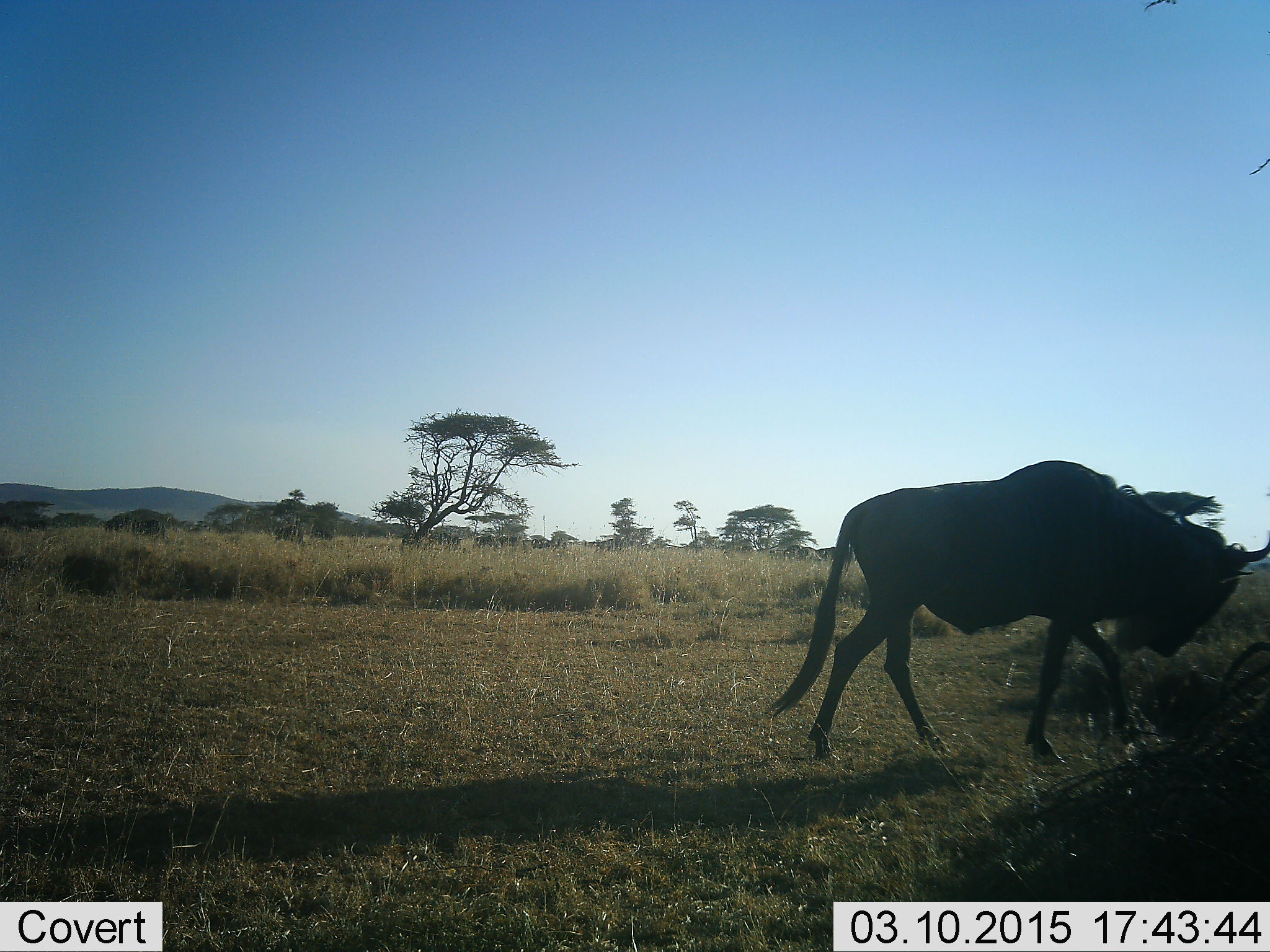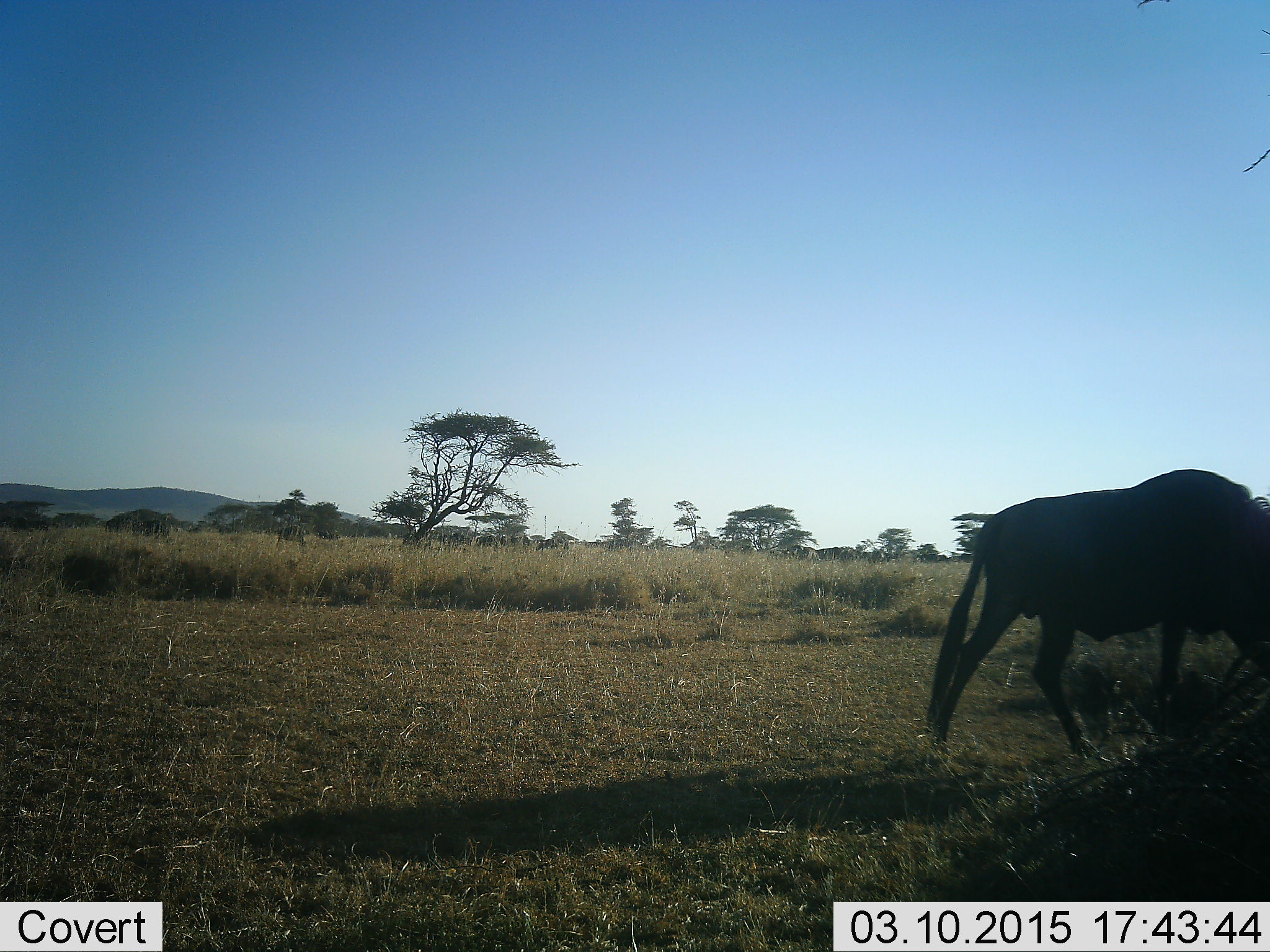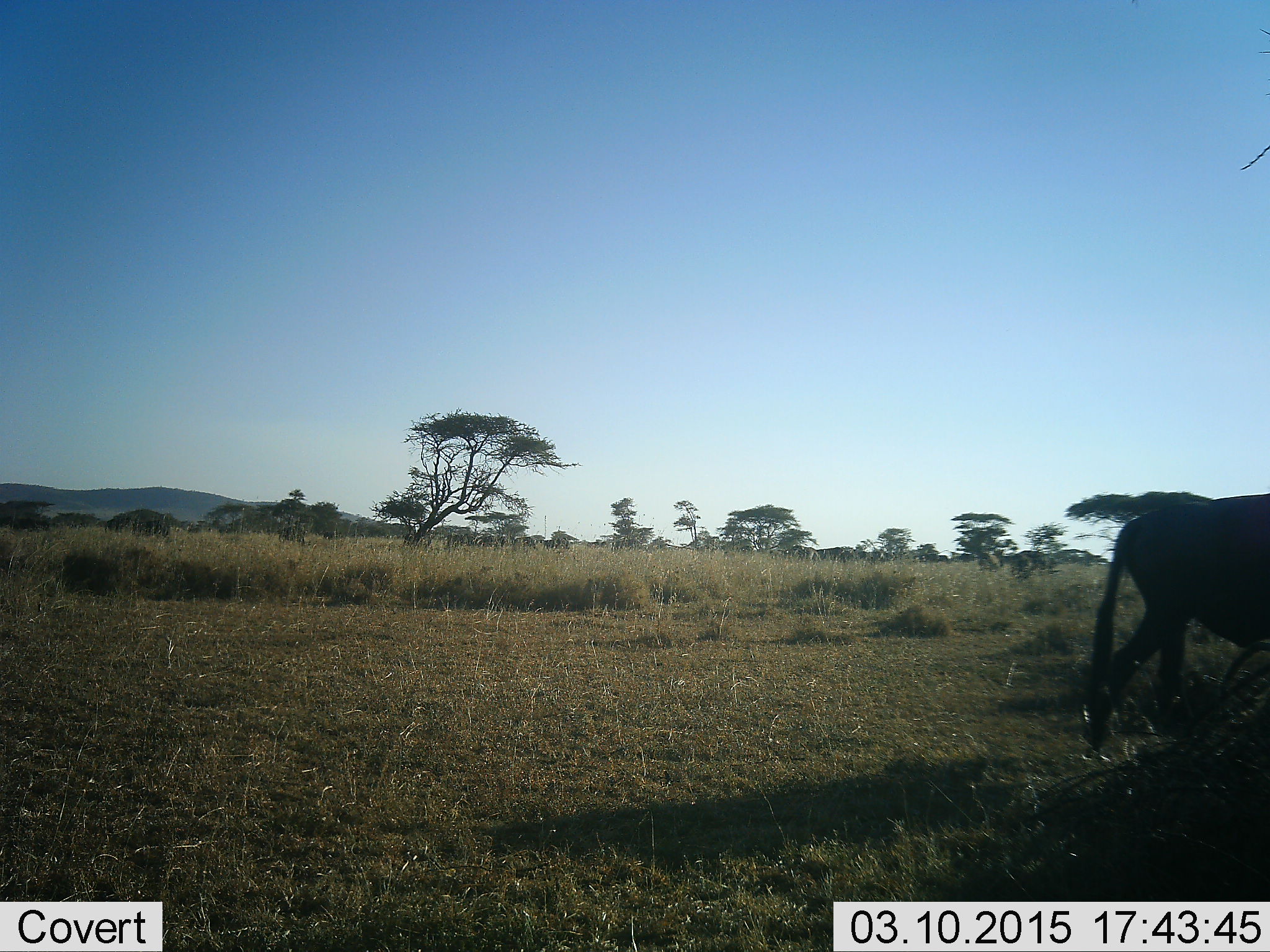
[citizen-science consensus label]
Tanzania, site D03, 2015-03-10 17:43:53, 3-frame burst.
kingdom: Animalia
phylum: Chordata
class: Mammalia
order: Artiodactyla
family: Bovidae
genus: Connochaetes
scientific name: Connochaetes taurinus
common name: blue wildebeest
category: wildebeest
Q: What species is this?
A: Wildebeest (blue wildebeest) (Connochaetes taurinus).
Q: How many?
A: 1.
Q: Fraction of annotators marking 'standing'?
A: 0%.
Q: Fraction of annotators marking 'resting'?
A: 0%.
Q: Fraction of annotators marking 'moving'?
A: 100%.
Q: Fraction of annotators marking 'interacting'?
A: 0%.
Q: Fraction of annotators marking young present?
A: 0%.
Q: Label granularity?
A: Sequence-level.